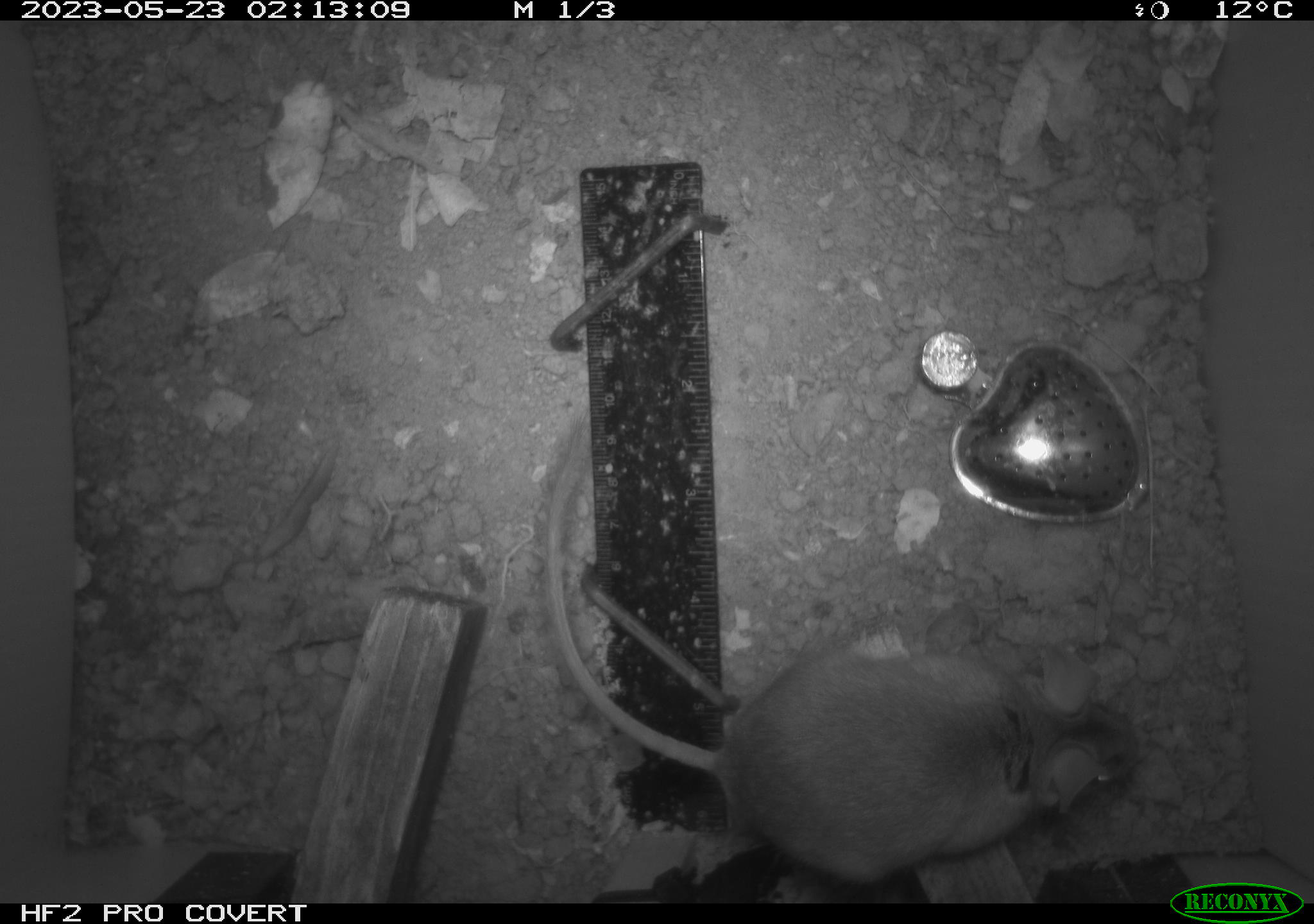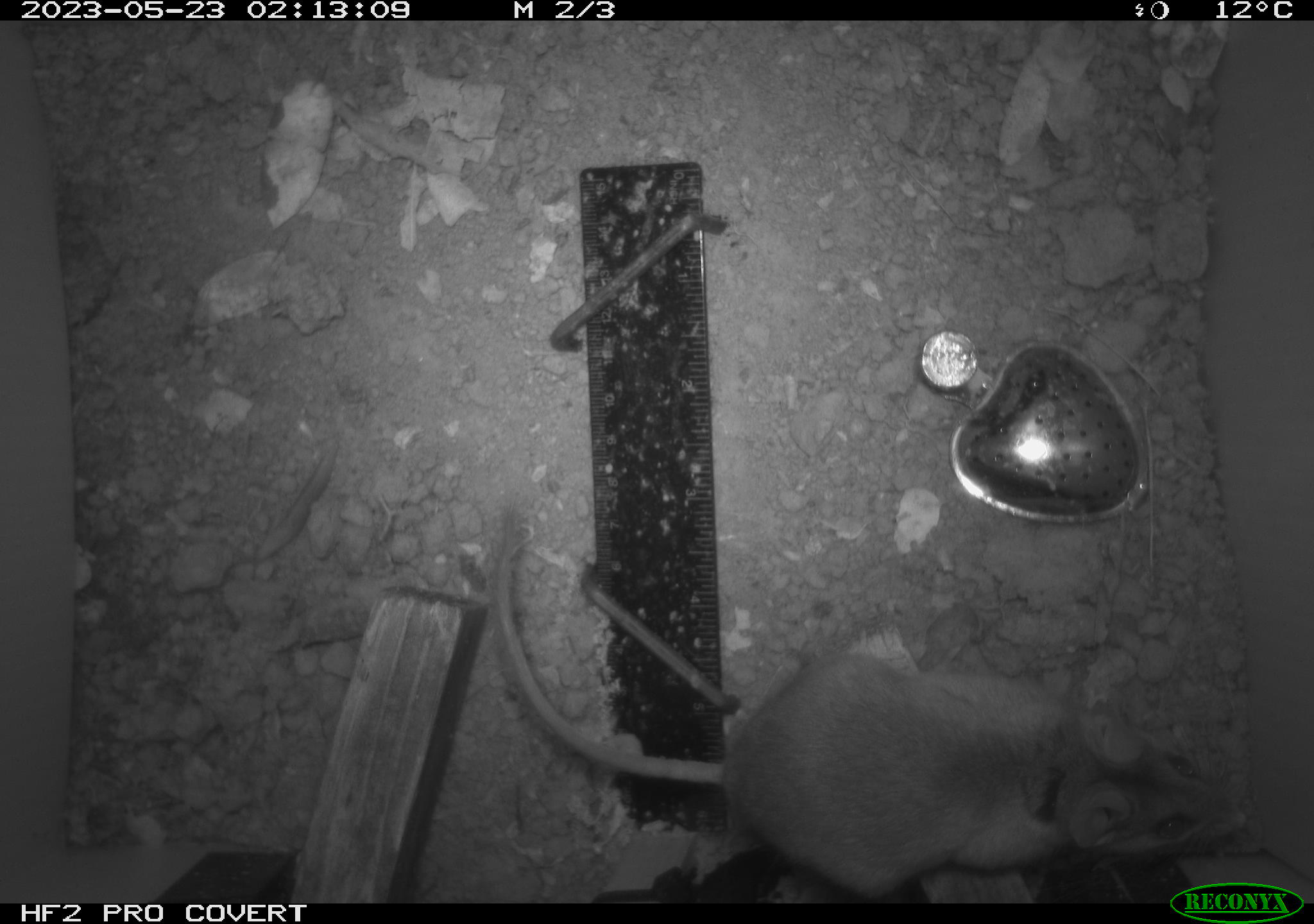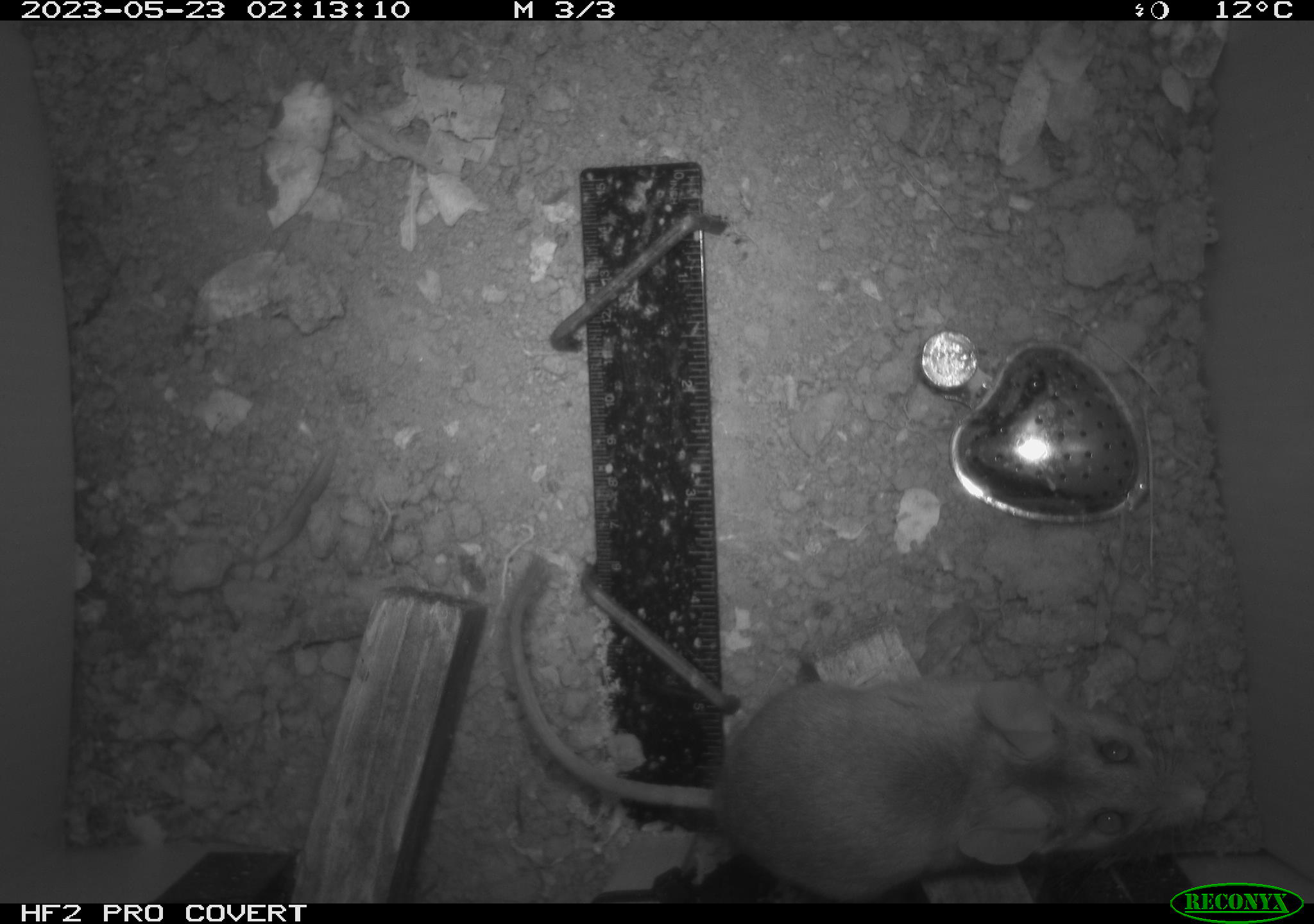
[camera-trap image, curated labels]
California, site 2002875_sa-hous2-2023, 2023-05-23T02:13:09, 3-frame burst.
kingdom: Animalia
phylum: Chordata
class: Mammalia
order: Rodentia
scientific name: Rodentia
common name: mouse species